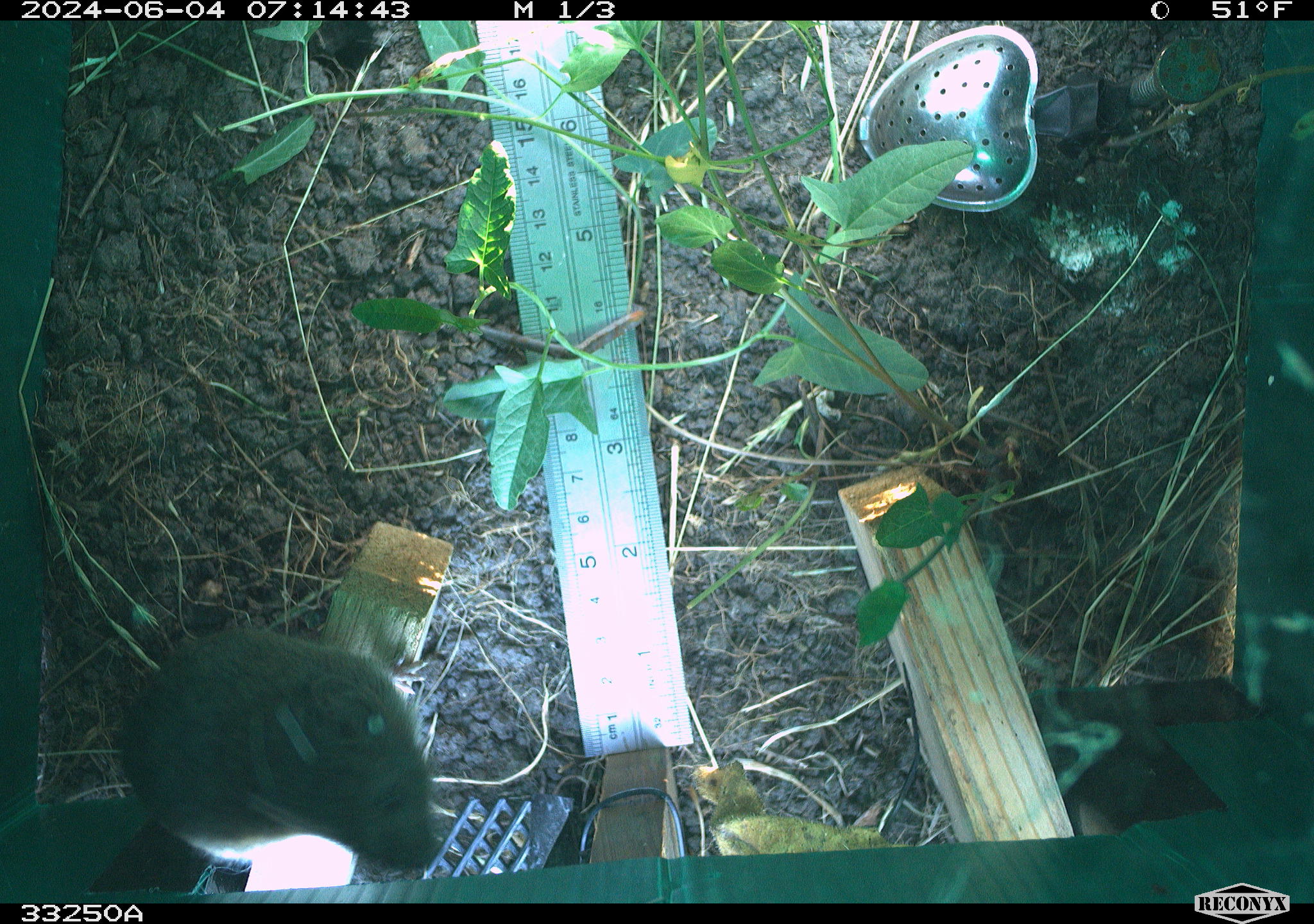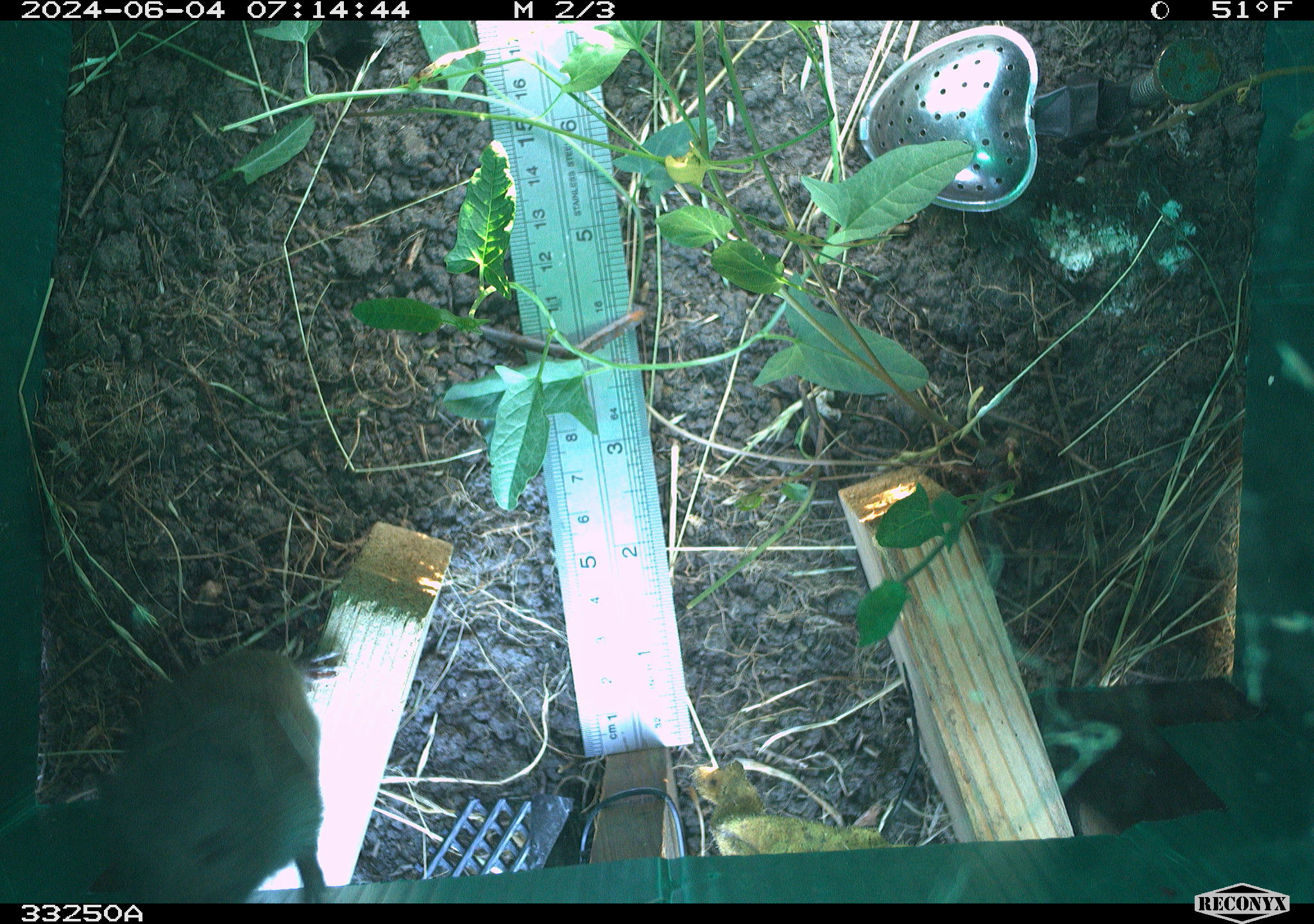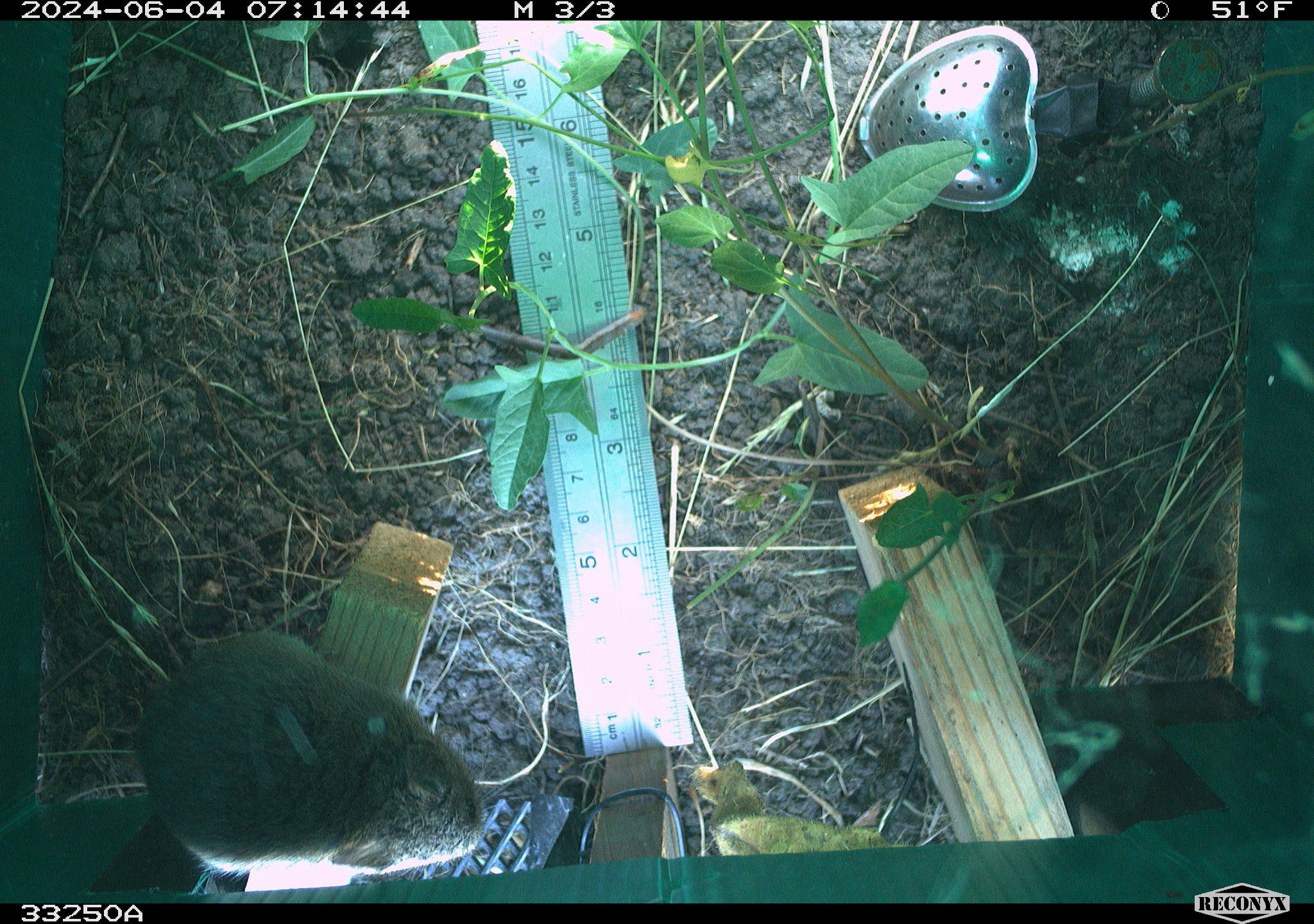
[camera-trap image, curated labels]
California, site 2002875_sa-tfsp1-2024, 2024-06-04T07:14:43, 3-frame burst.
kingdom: Animalia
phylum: Chordata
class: Mammalia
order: Rodentia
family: Cricetidae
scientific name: Arvicolinae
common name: voles, lemmings, and muskrats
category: arvicolinae subfamily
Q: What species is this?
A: Arvicolinae subfamily (voles, lemmings, and muskrats) (Arvicolinae).